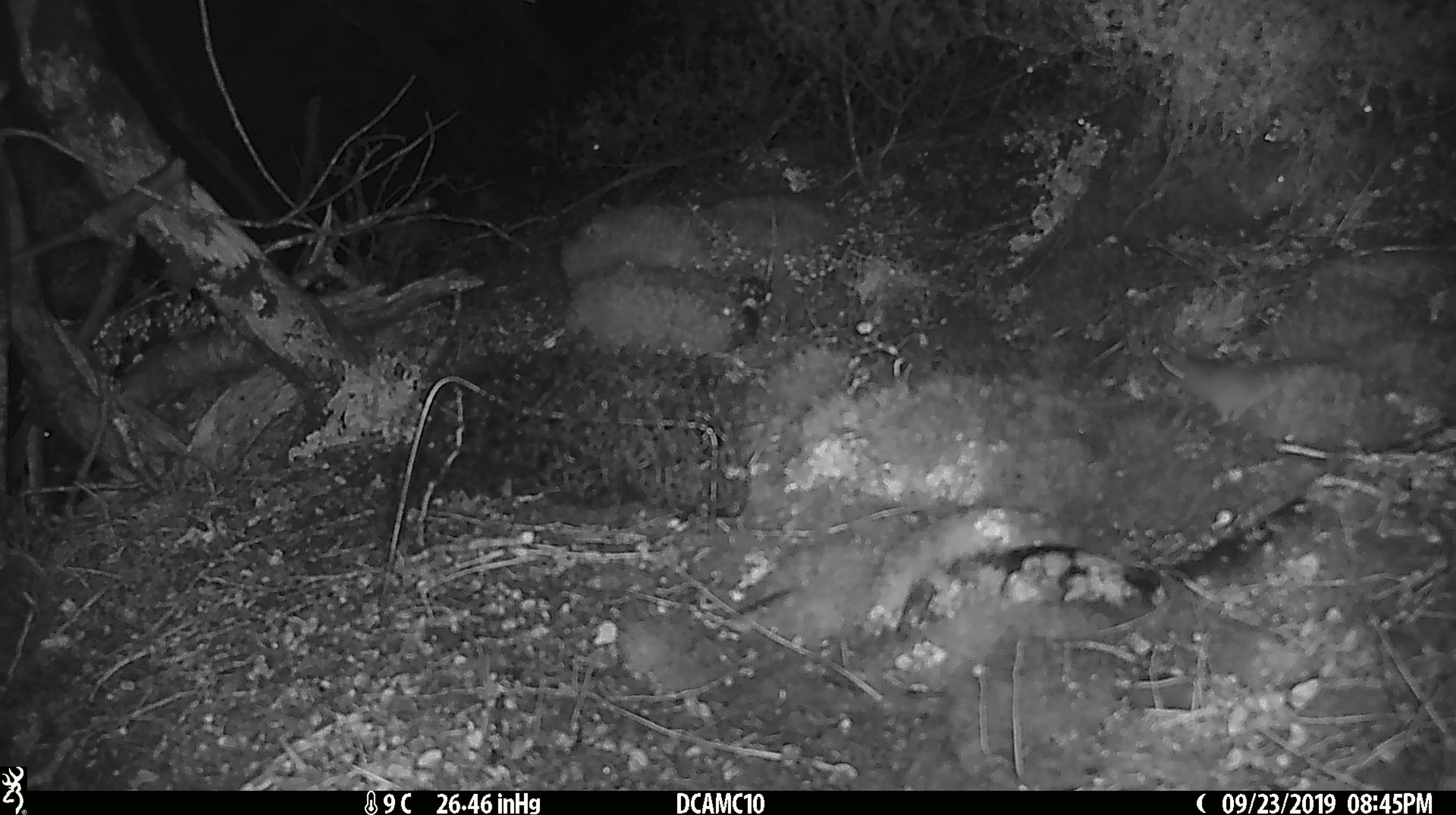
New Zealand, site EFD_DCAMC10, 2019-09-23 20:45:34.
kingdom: Animalia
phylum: Chordata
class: Mammalia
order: Rodentia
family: Muridae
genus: Mus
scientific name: Mus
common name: mouse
Mouse (Mus).